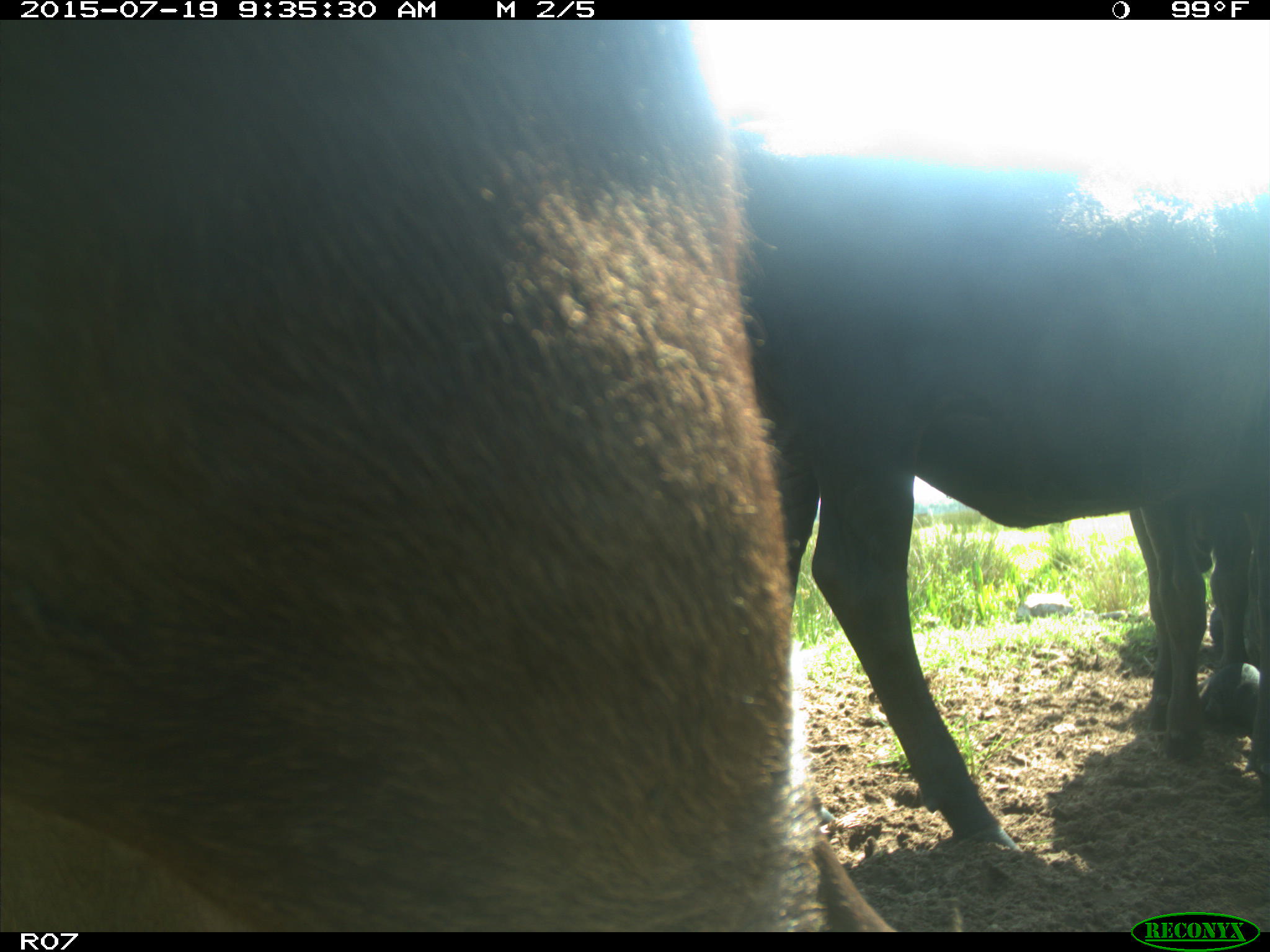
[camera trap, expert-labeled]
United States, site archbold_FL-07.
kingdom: Animalia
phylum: Chordata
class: Mammalia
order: Artiodactyla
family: Bovidae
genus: Bos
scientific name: Bos taurus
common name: domestic cow